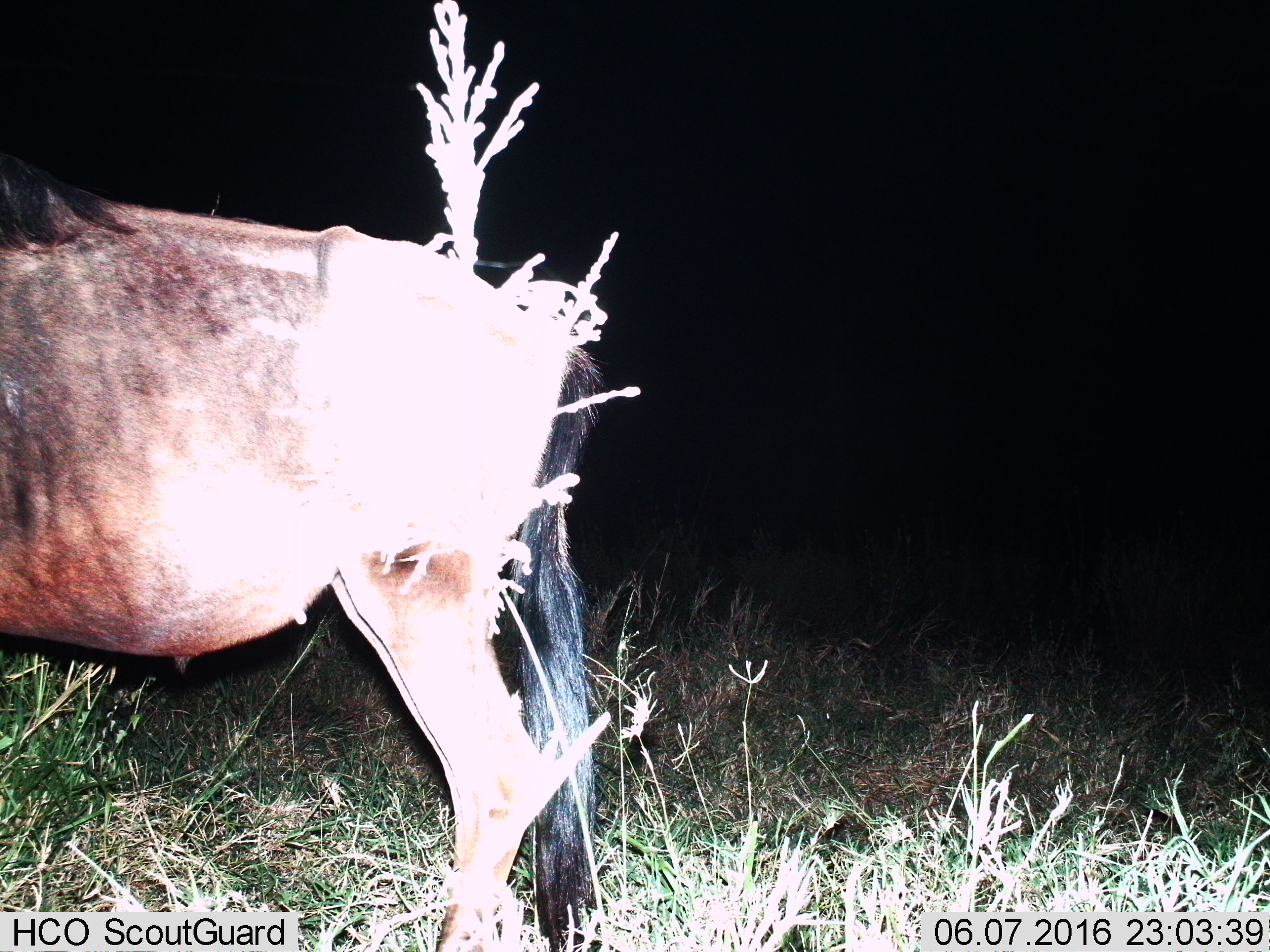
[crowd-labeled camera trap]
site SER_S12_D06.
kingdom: Animalia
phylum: Chordata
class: Mammalia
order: Artiodactyla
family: Bovidae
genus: Connochaetes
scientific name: Connochaetes taurinus taurinus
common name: blue wildebeest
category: wildebeestblue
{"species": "wildebeestblue (blue wildebeest) (Connochaetes taurinus taurinus)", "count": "1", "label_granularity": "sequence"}